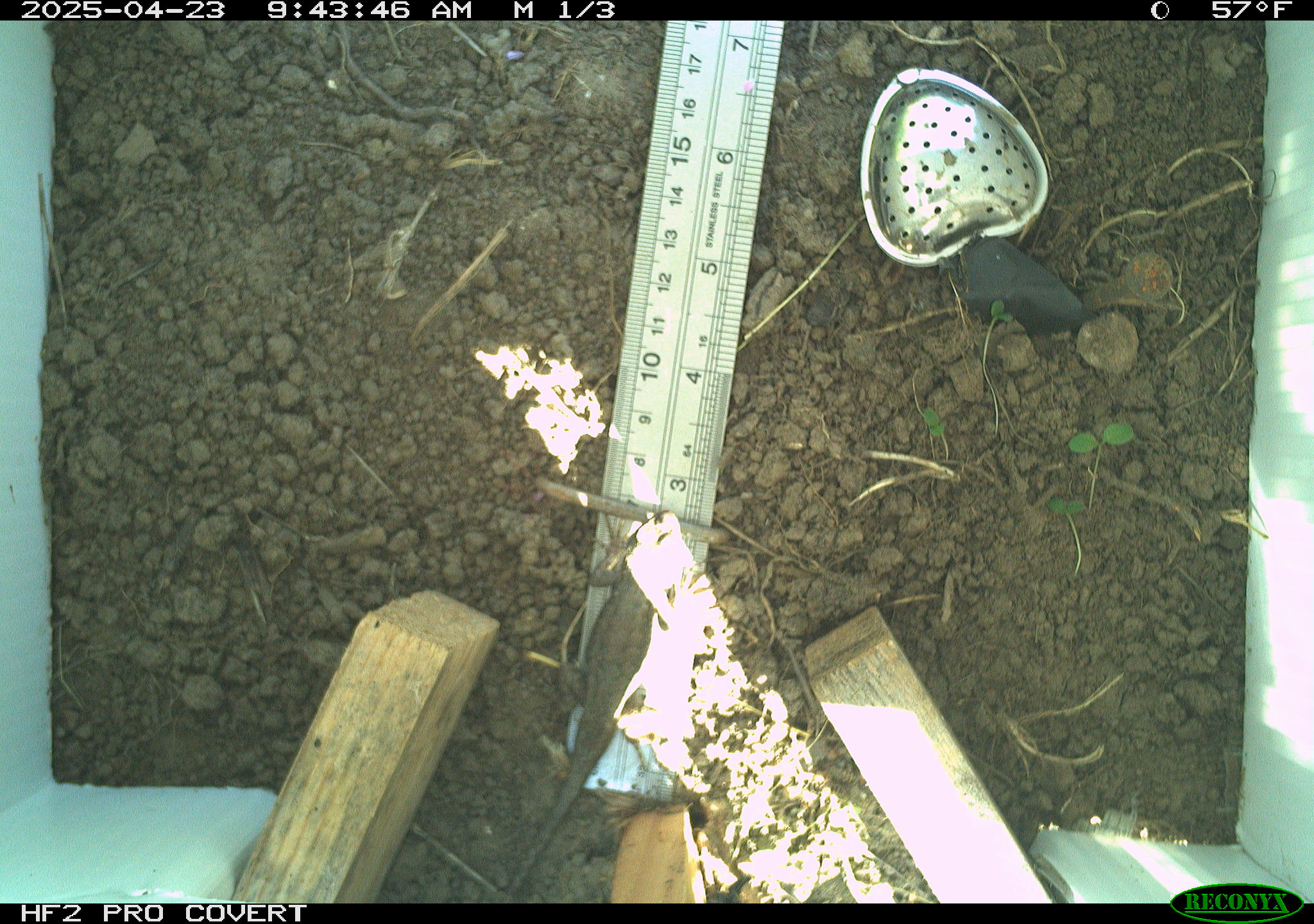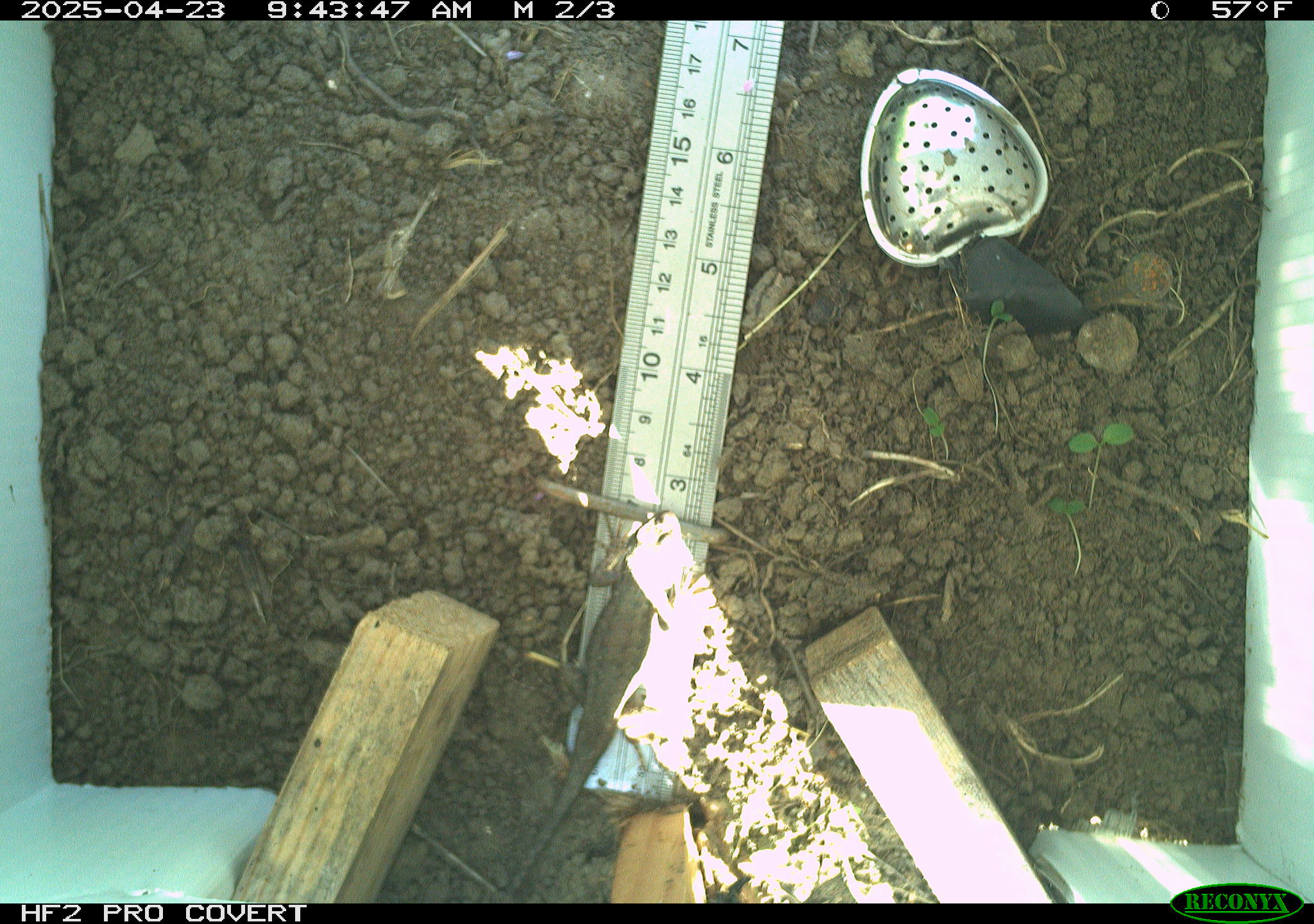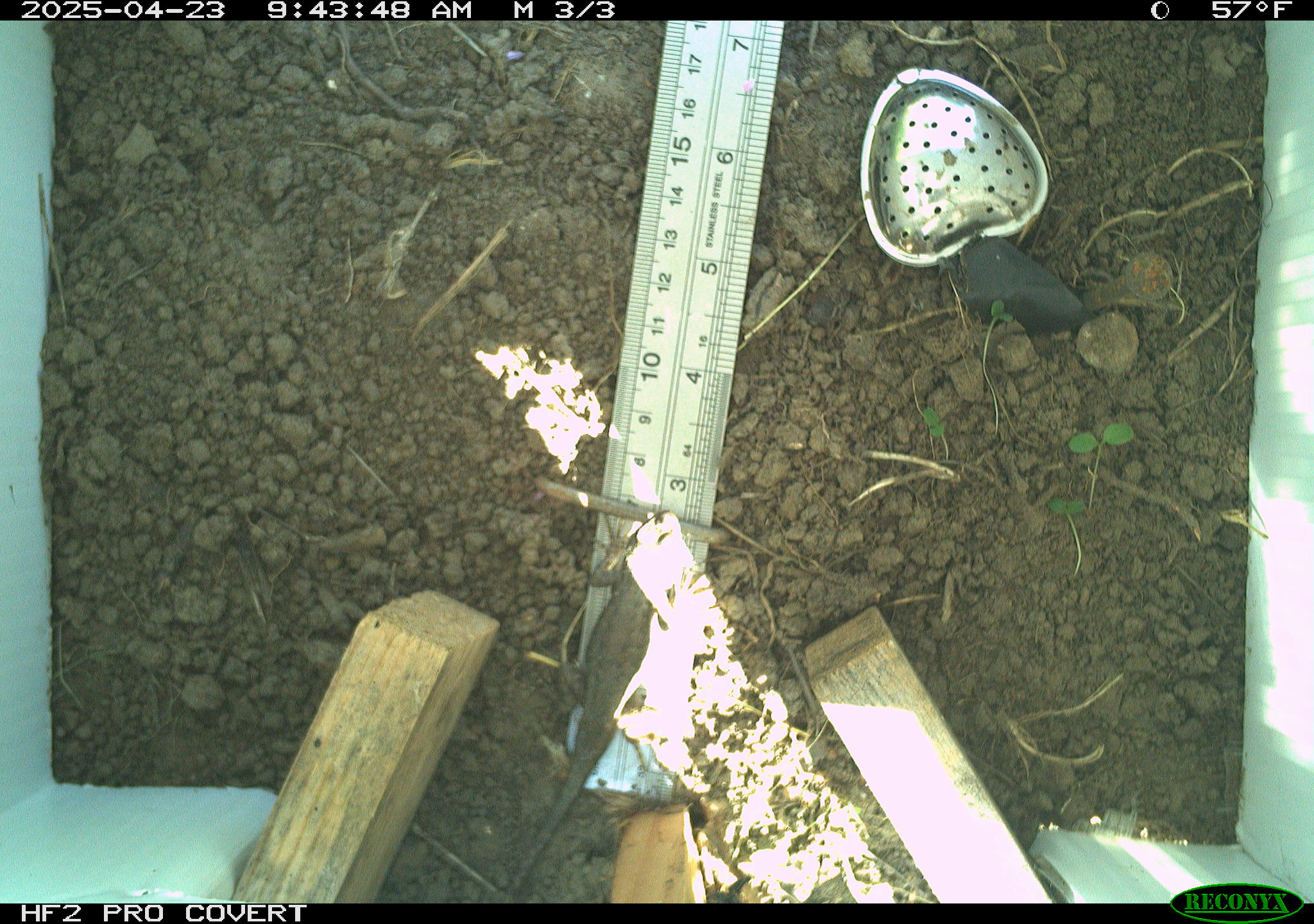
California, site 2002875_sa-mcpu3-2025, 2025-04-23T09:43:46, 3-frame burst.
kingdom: Animalia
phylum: Chordata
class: Reptilia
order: Squamata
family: Phrynosomatidae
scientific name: Phrynosomatidae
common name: north american spiny lizards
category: sceloporus/uta species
Sceloporus/uta species (north american spiny lizards) (Phrynosomatidae).